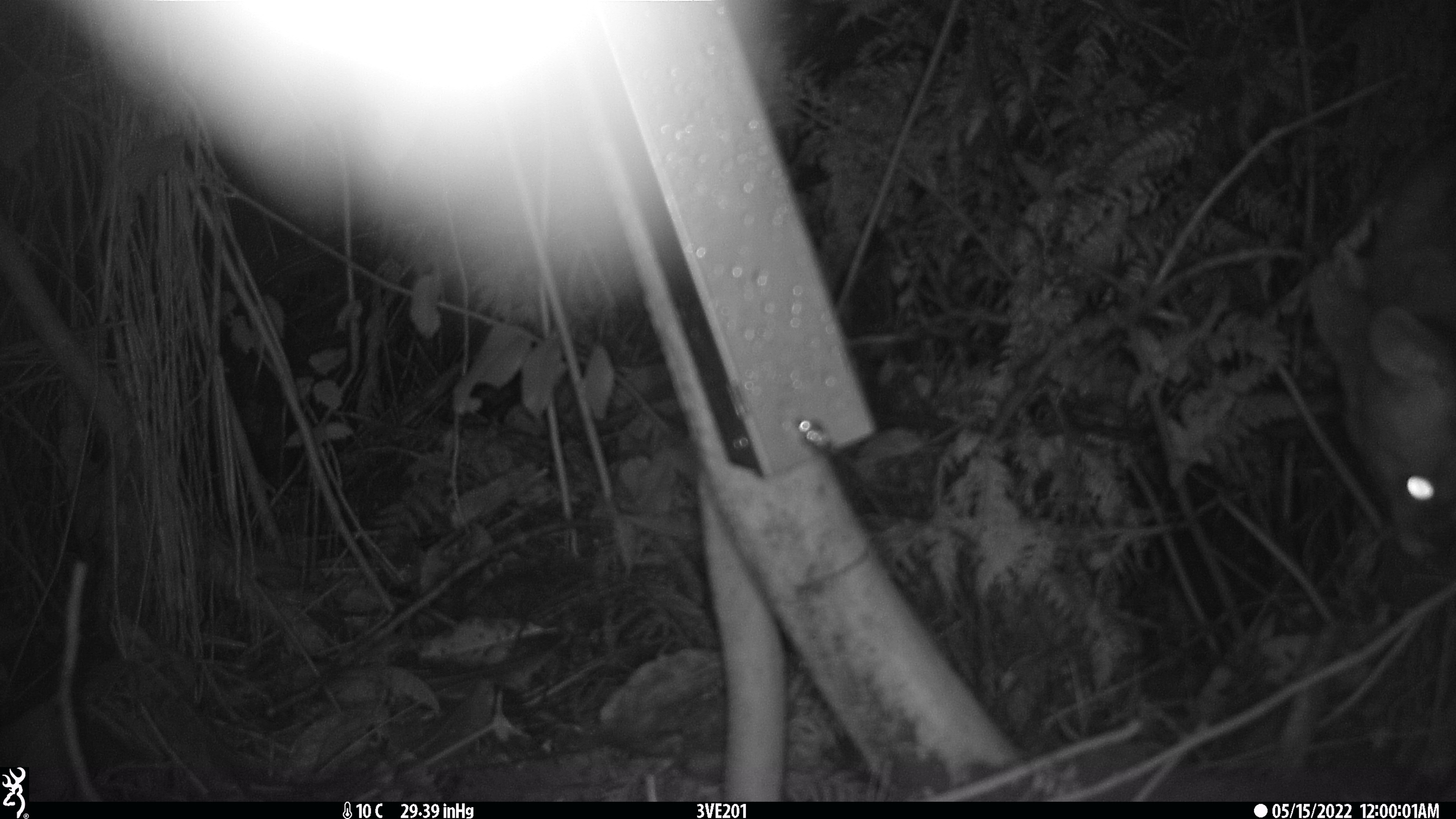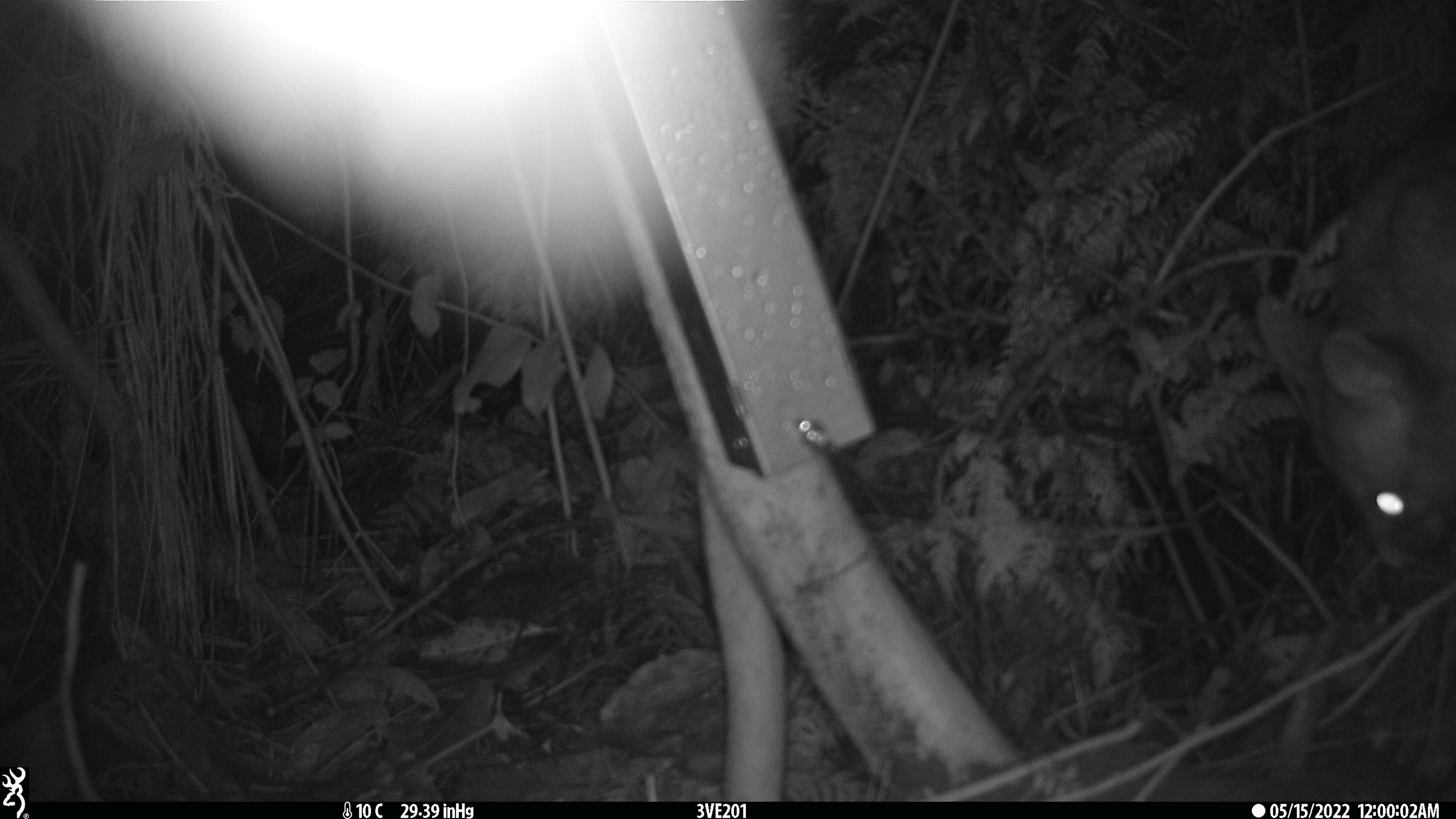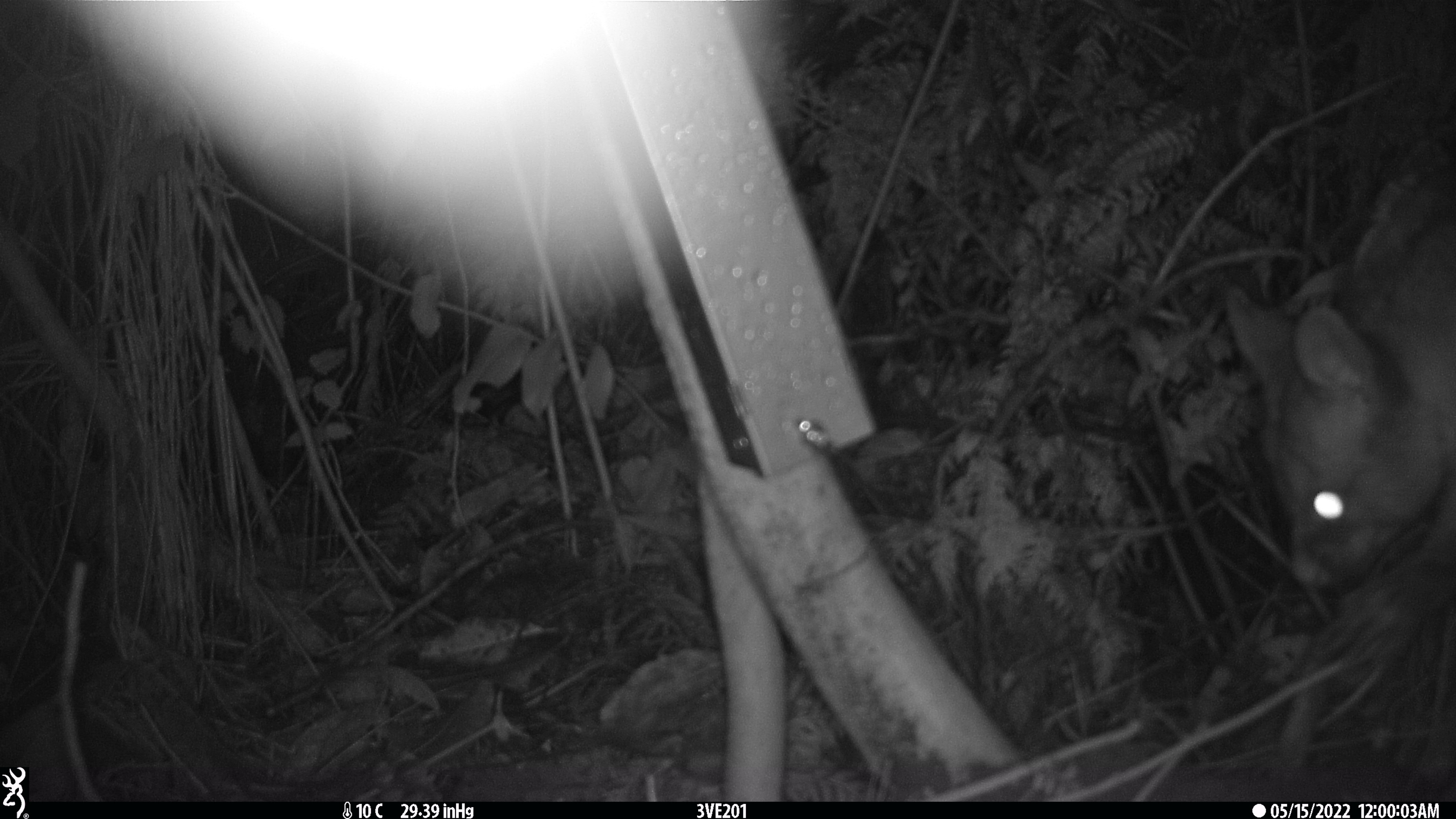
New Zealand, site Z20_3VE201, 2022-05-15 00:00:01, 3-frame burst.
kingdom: Animalia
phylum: Chordata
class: Mammalia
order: Diprotodontia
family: Phalangeridae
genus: Trichosurus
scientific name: Trichosurus vulpecula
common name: common brushtail possum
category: possum